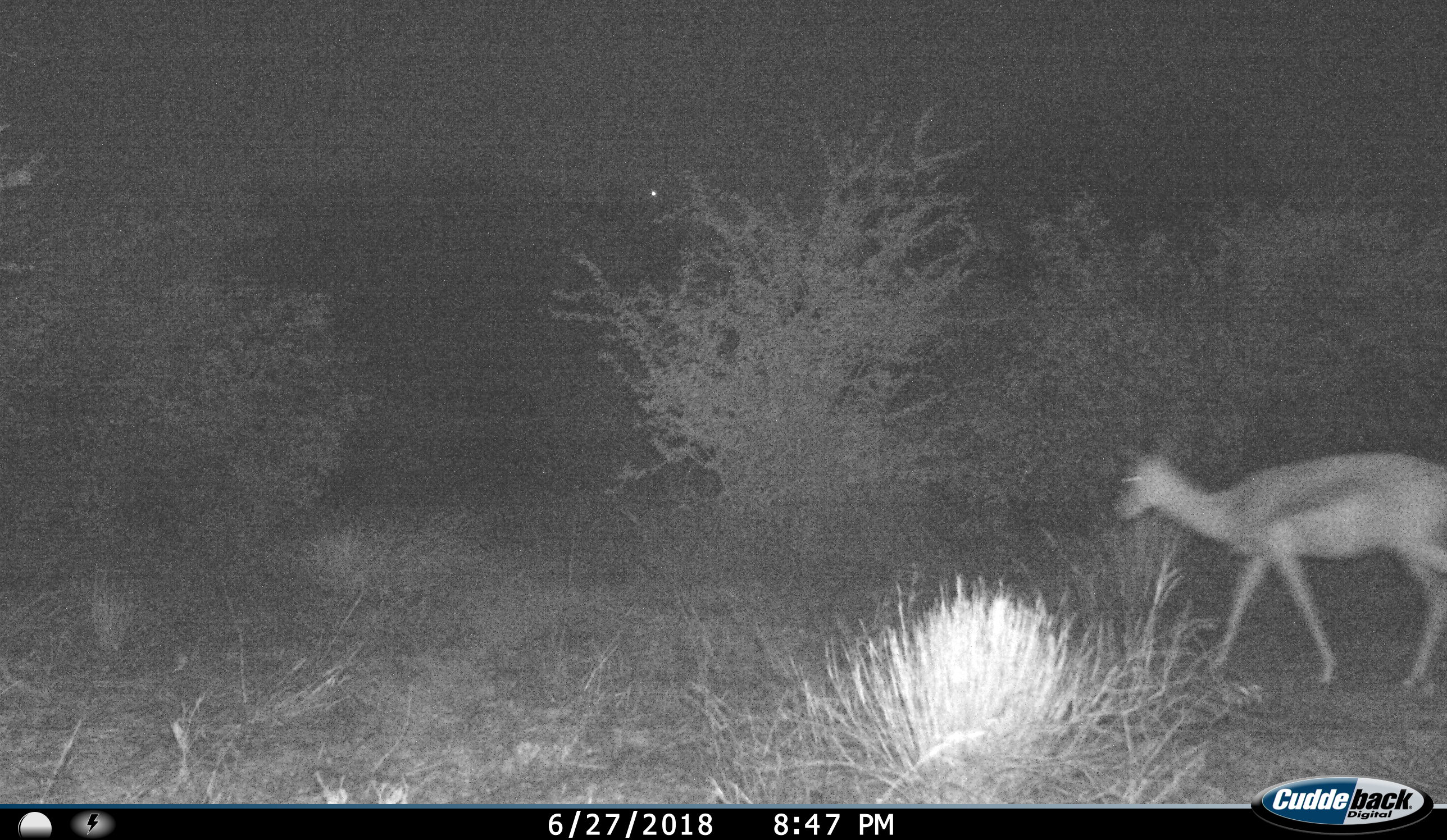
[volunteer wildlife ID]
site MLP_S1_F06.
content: unidentified animal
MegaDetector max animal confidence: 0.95